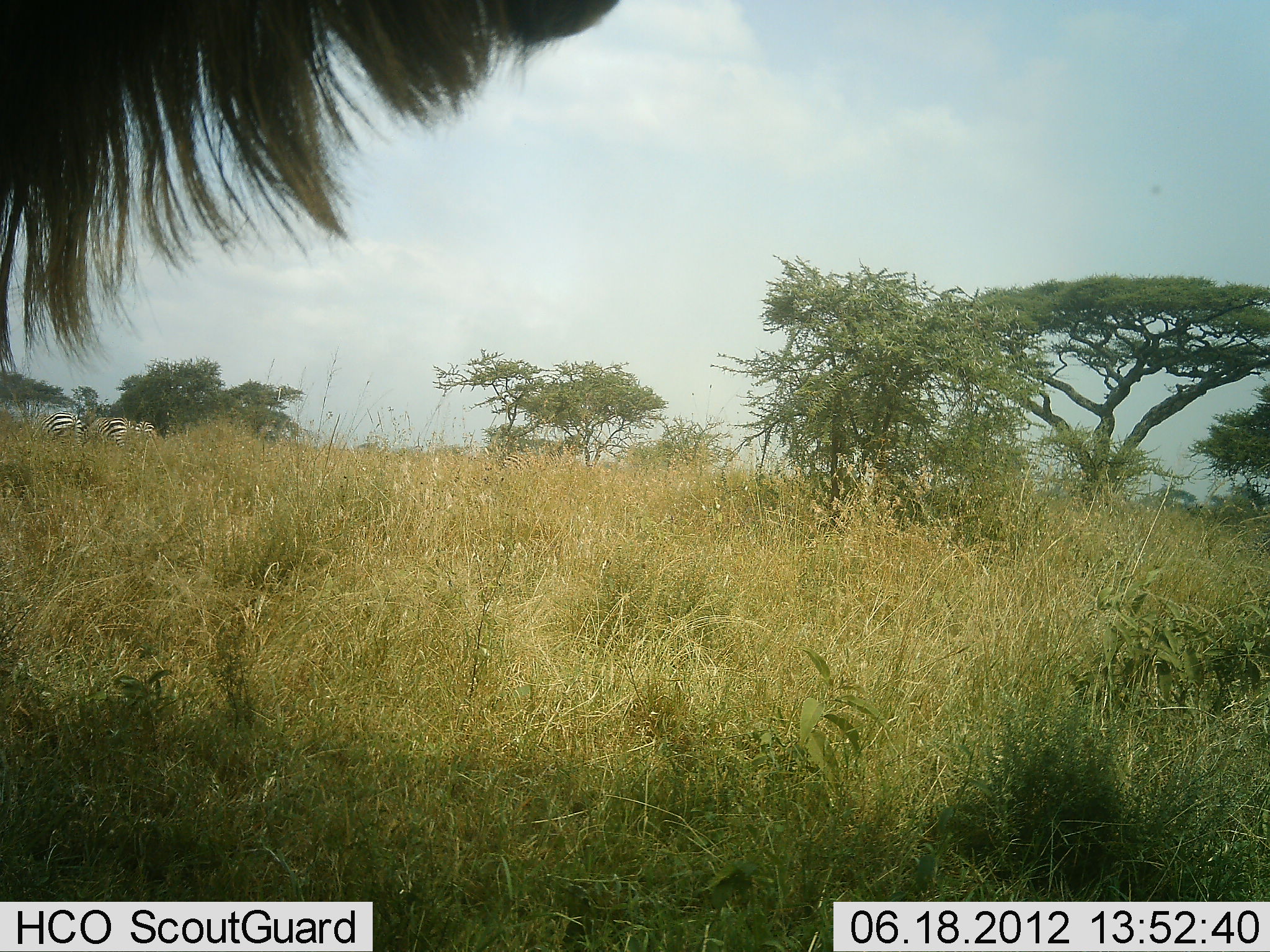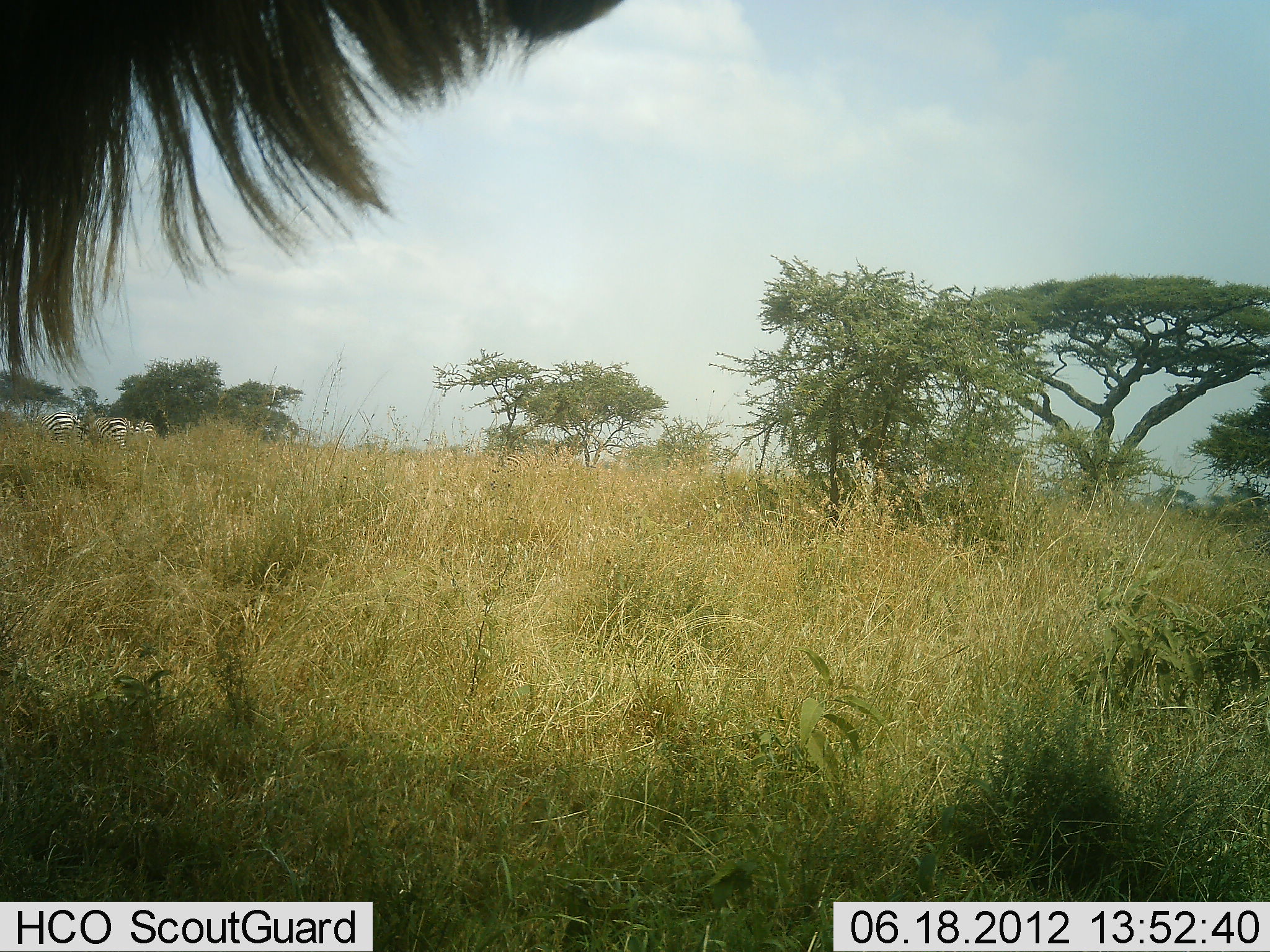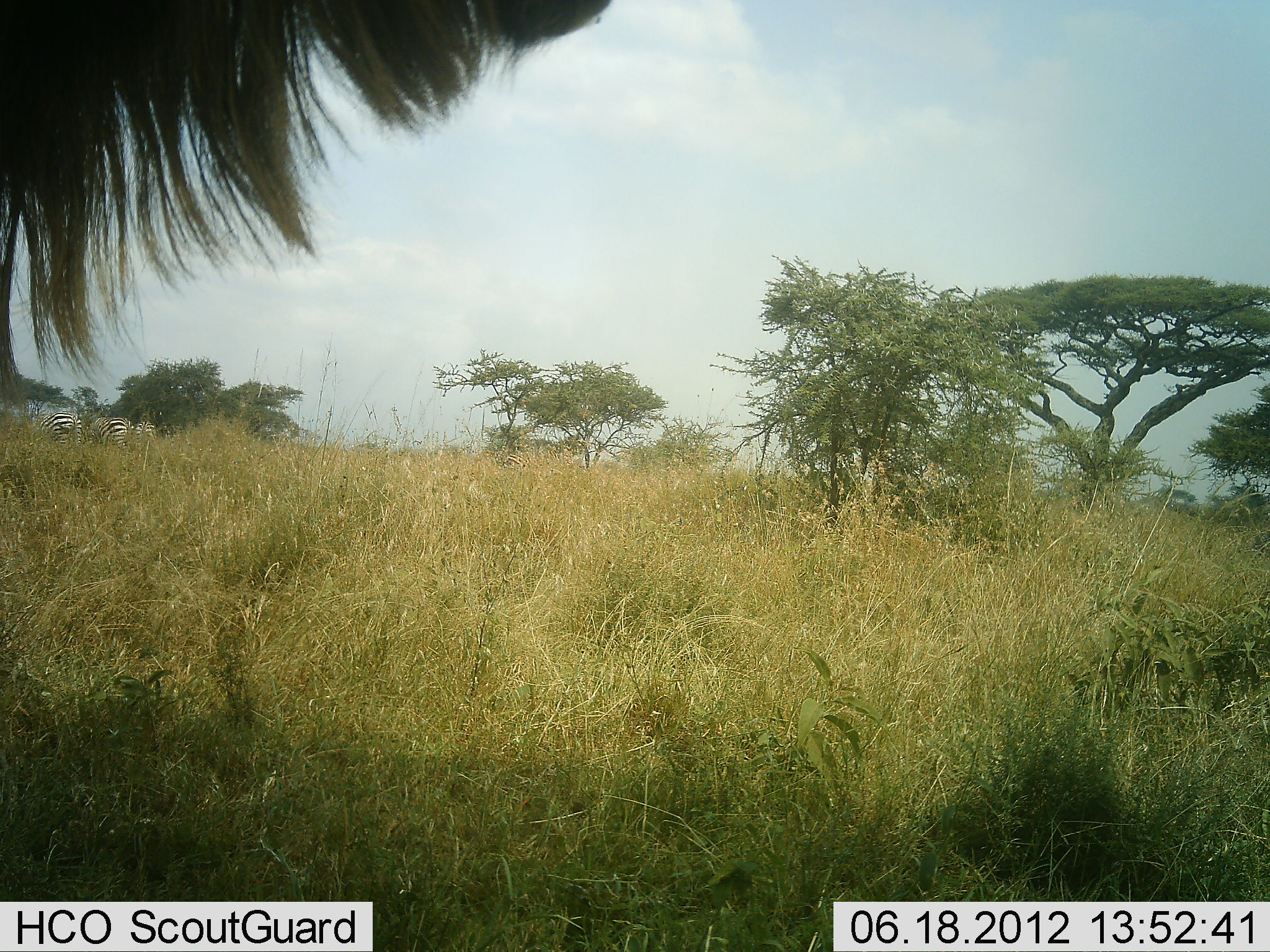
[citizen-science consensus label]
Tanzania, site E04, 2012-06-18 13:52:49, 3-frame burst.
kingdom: Animalia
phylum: Chordata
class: Mammalia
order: Artiodactyla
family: Bovidae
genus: Connochaetes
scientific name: Connochaetes taurinus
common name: blue wildebeest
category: wildebeest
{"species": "wildebeest (blue wildebeest) (Connochaetes taurinus)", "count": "1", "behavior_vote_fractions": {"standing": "100%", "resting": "0%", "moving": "0%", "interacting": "0%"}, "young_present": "0%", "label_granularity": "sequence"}